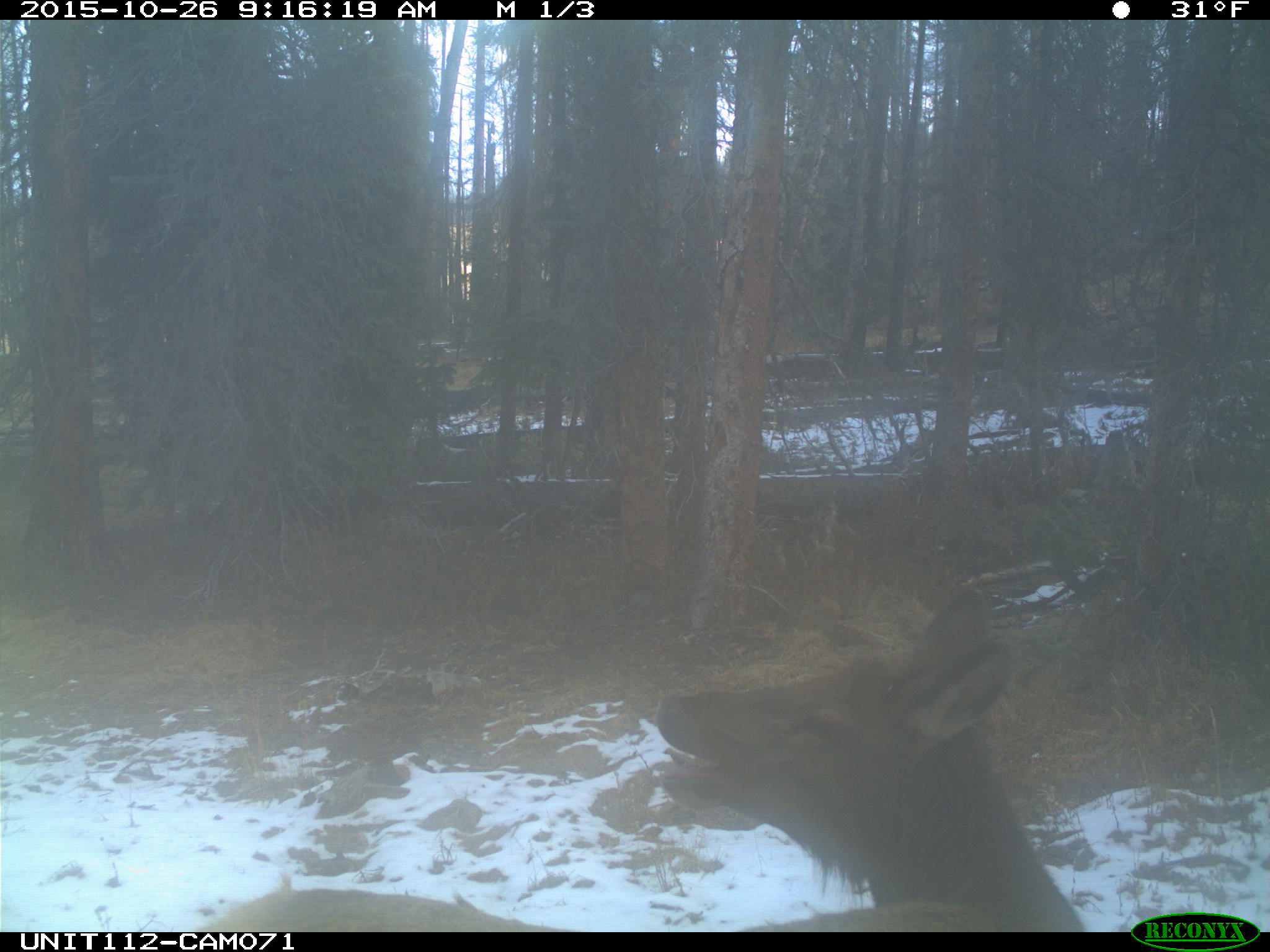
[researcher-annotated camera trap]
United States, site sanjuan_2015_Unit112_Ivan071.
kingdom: Animalia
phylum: Chordata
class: Mammalia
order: Artiodactyla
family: Cervidae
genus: Cervus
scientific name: Cervus elaphus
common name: red deer